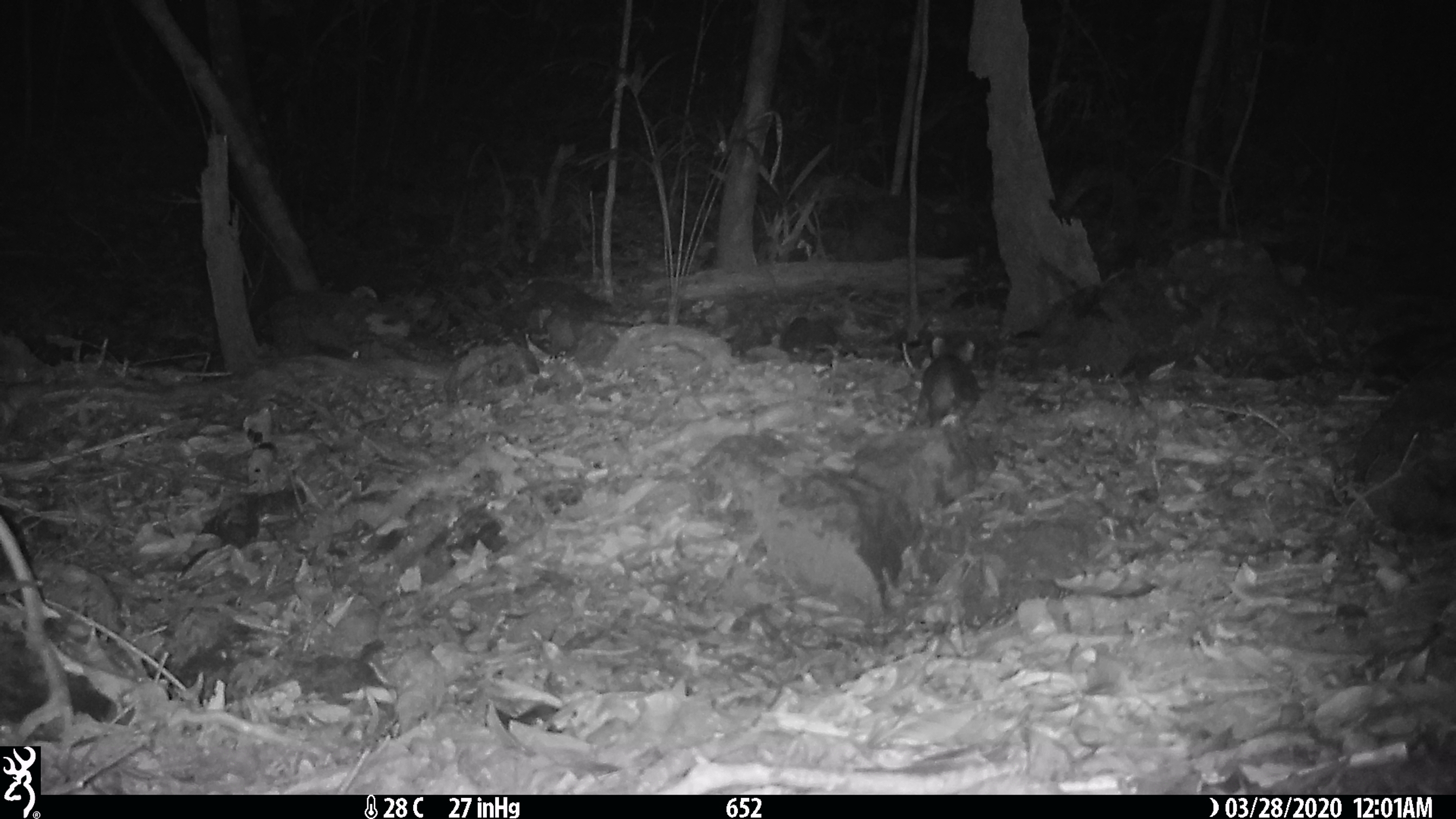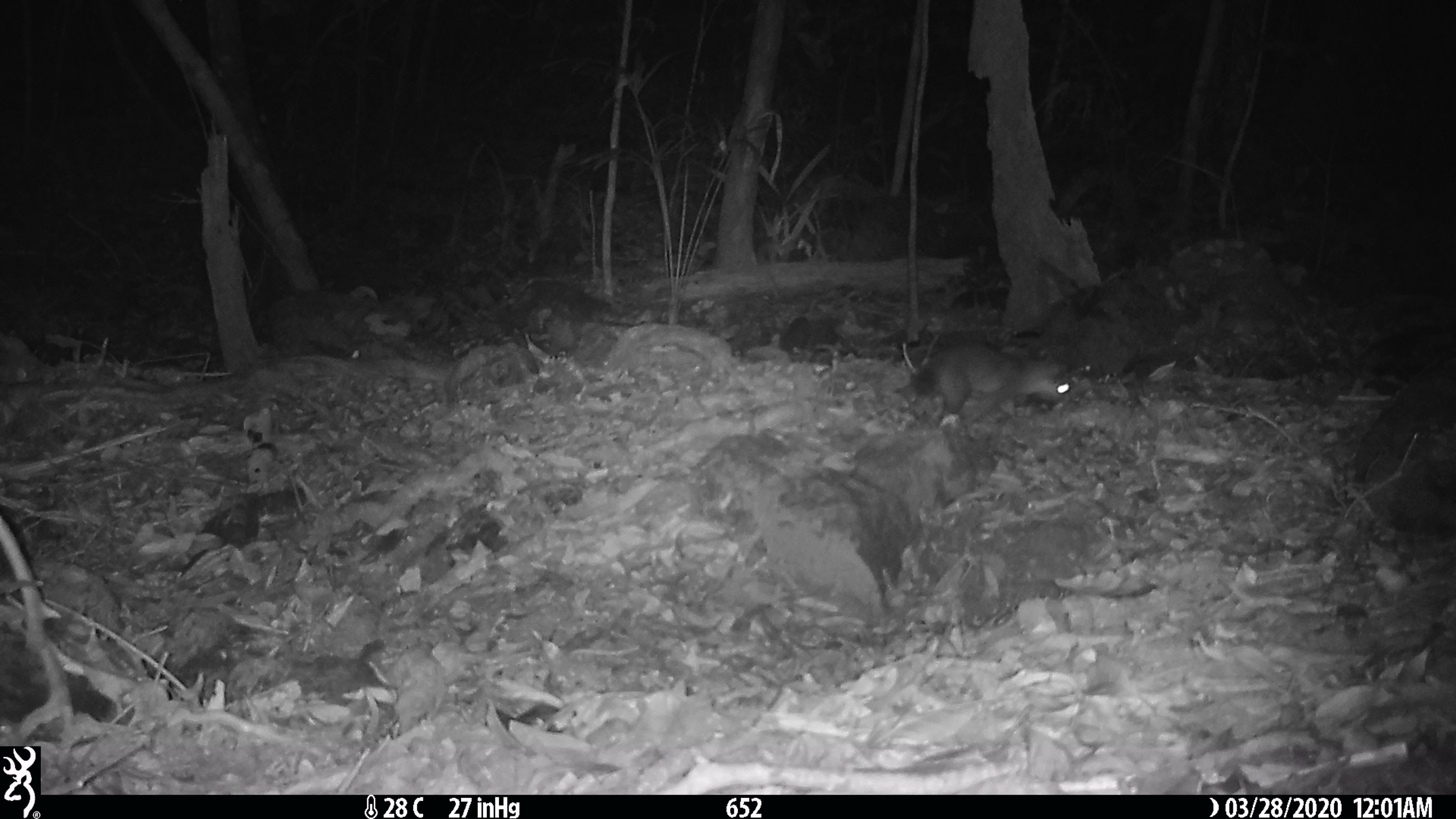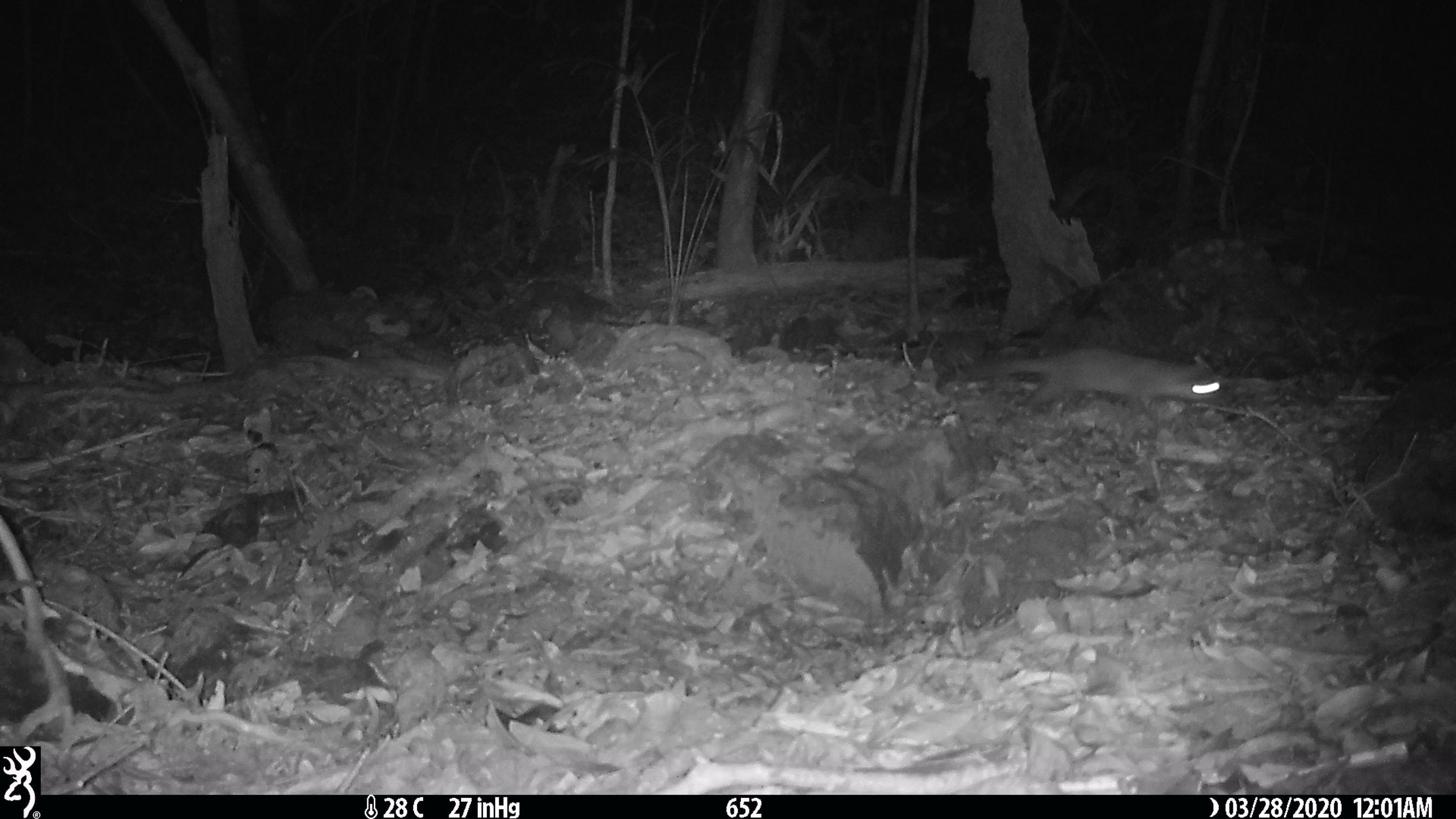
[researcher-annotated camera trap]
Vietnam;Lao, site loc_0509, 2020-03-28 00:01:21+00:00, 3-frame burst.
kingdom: Animalia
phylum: Chordata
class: Mammalia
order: Carnivora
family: Mustelidae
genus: Melogale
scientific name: Melogale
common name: ferret badger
Ferret badger (Melogale). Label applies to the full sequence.